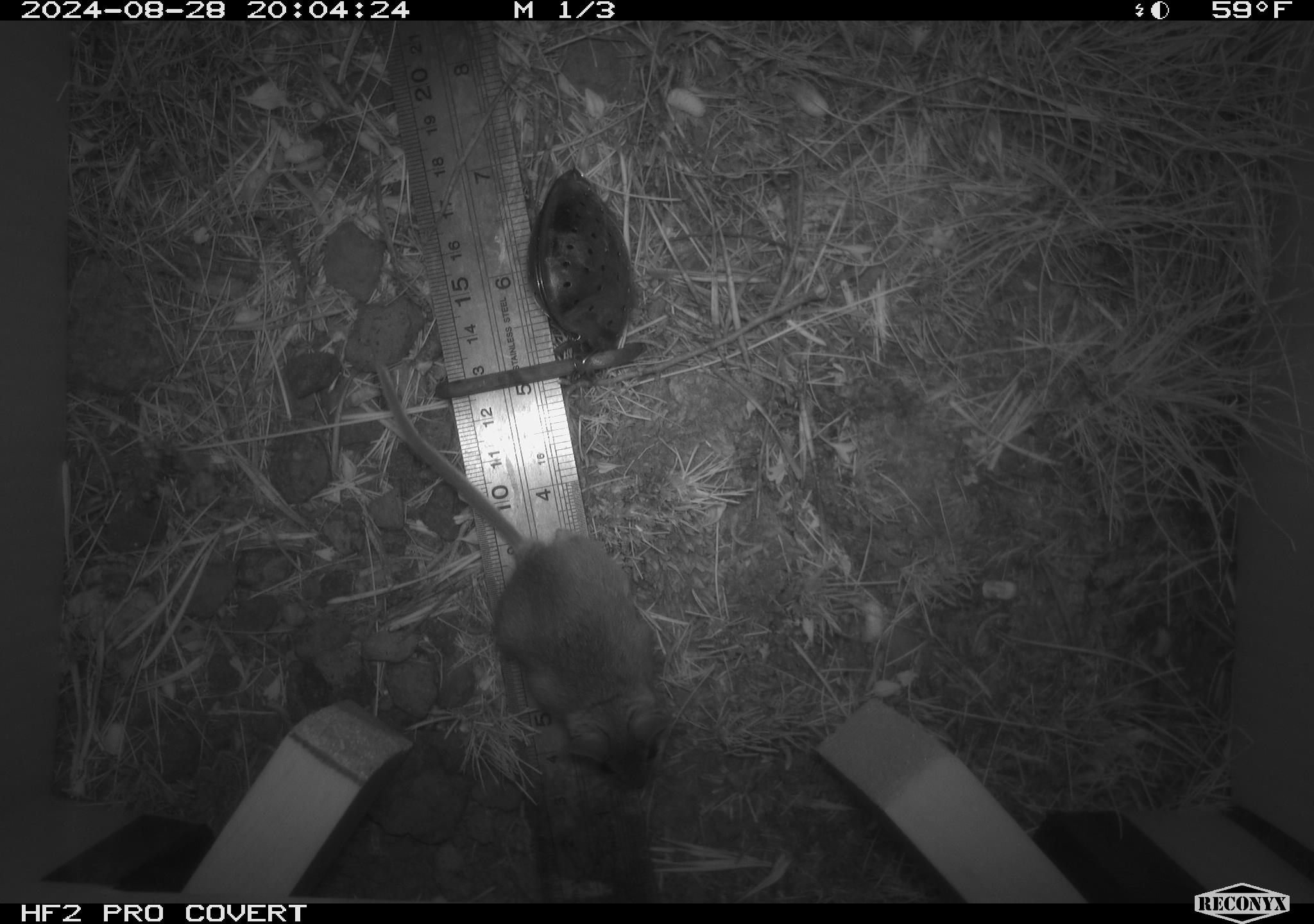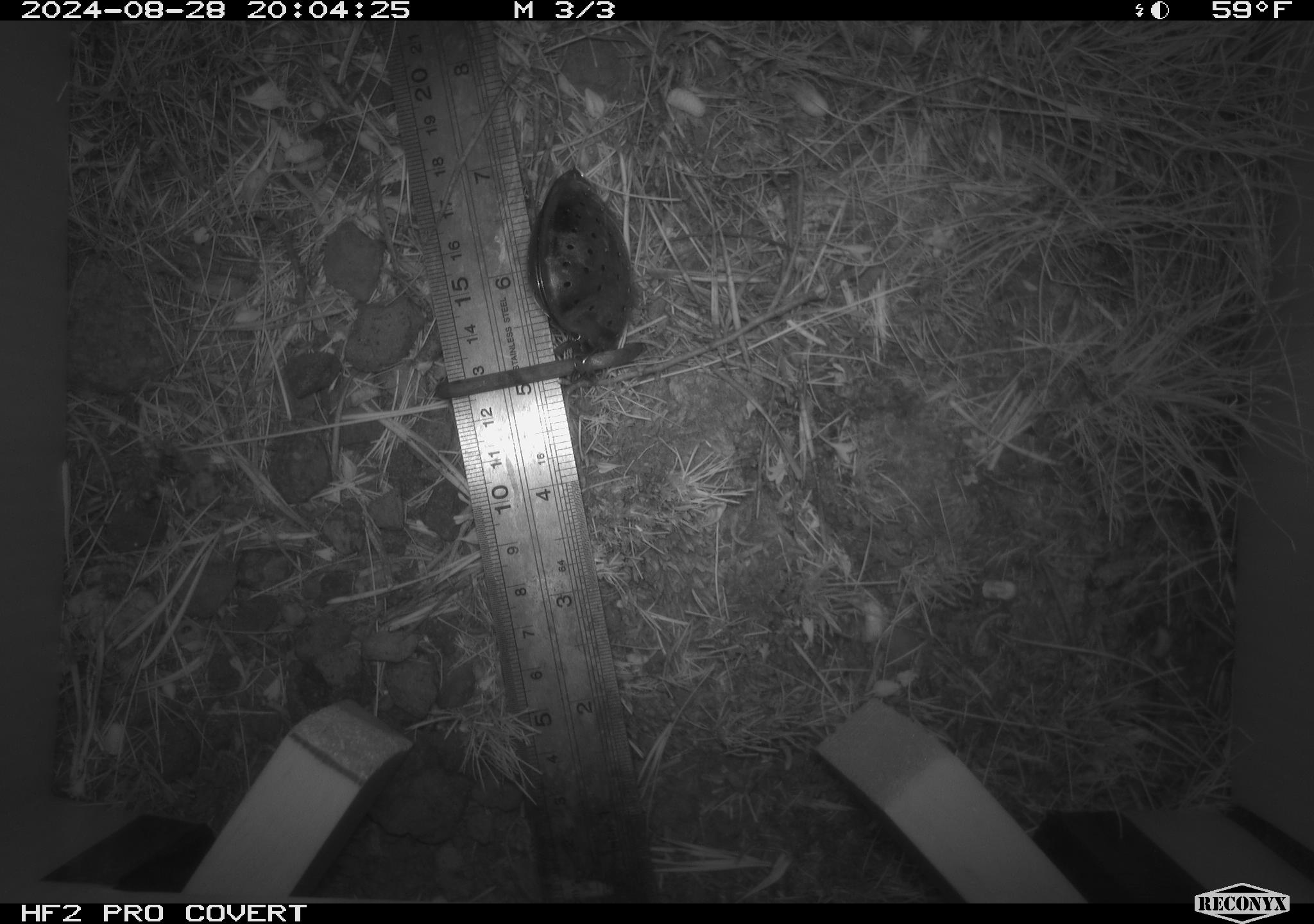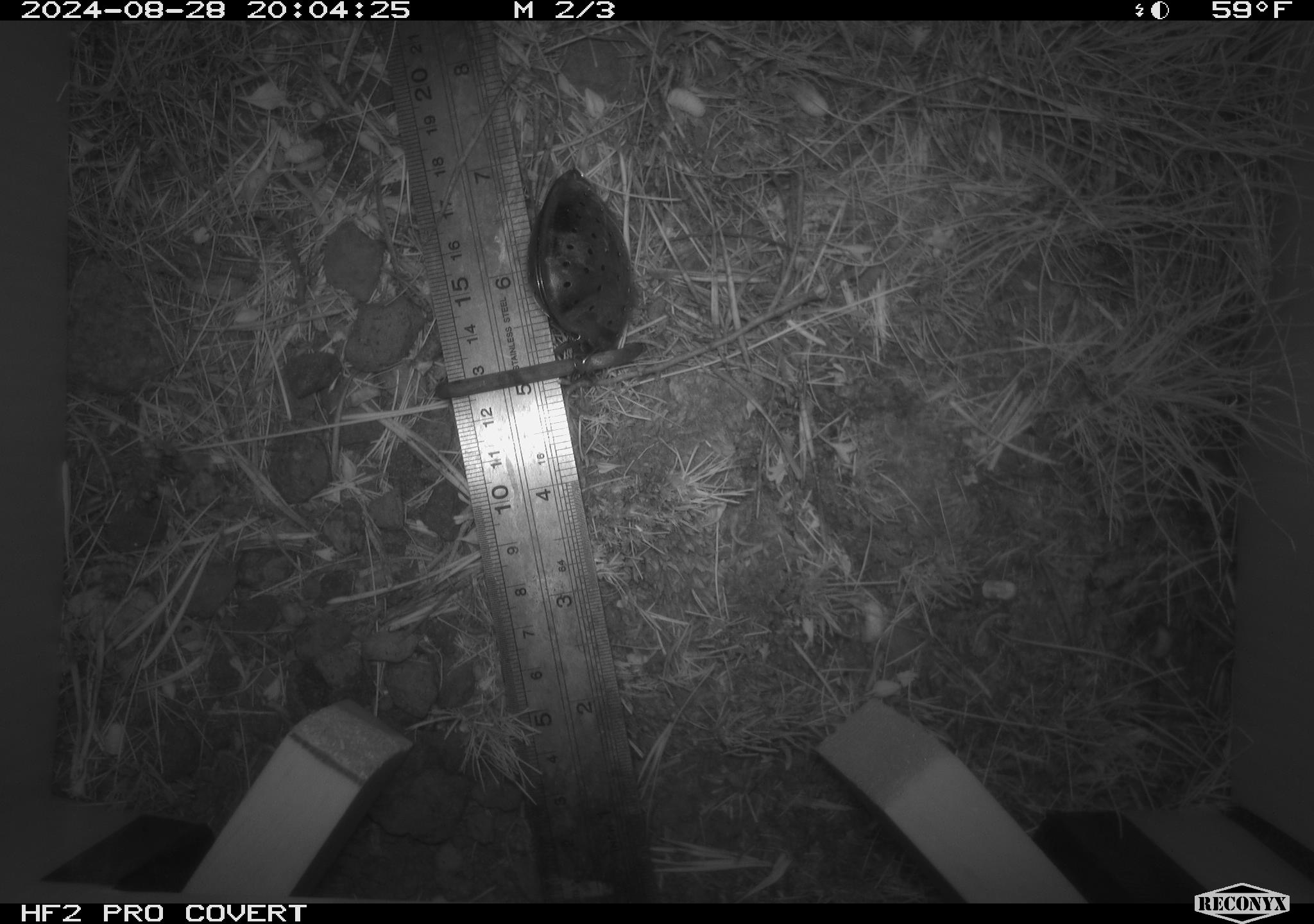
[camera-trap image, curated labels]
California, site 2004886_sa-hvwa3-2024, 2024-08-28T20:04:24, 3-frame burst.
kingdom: Animalia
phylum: Chordata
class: Mammalia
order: Rodentia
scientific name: Rodentia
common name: mouse species